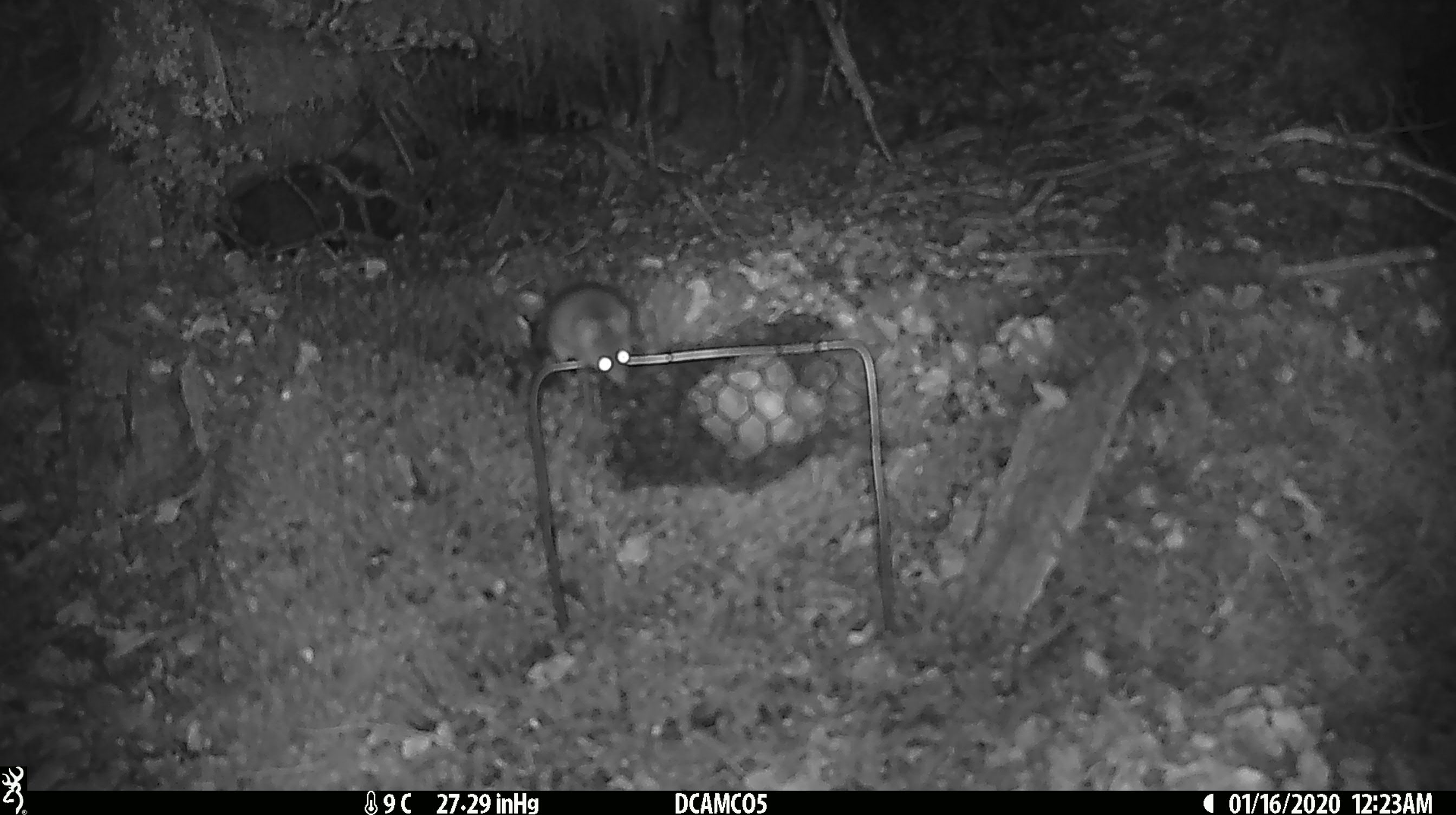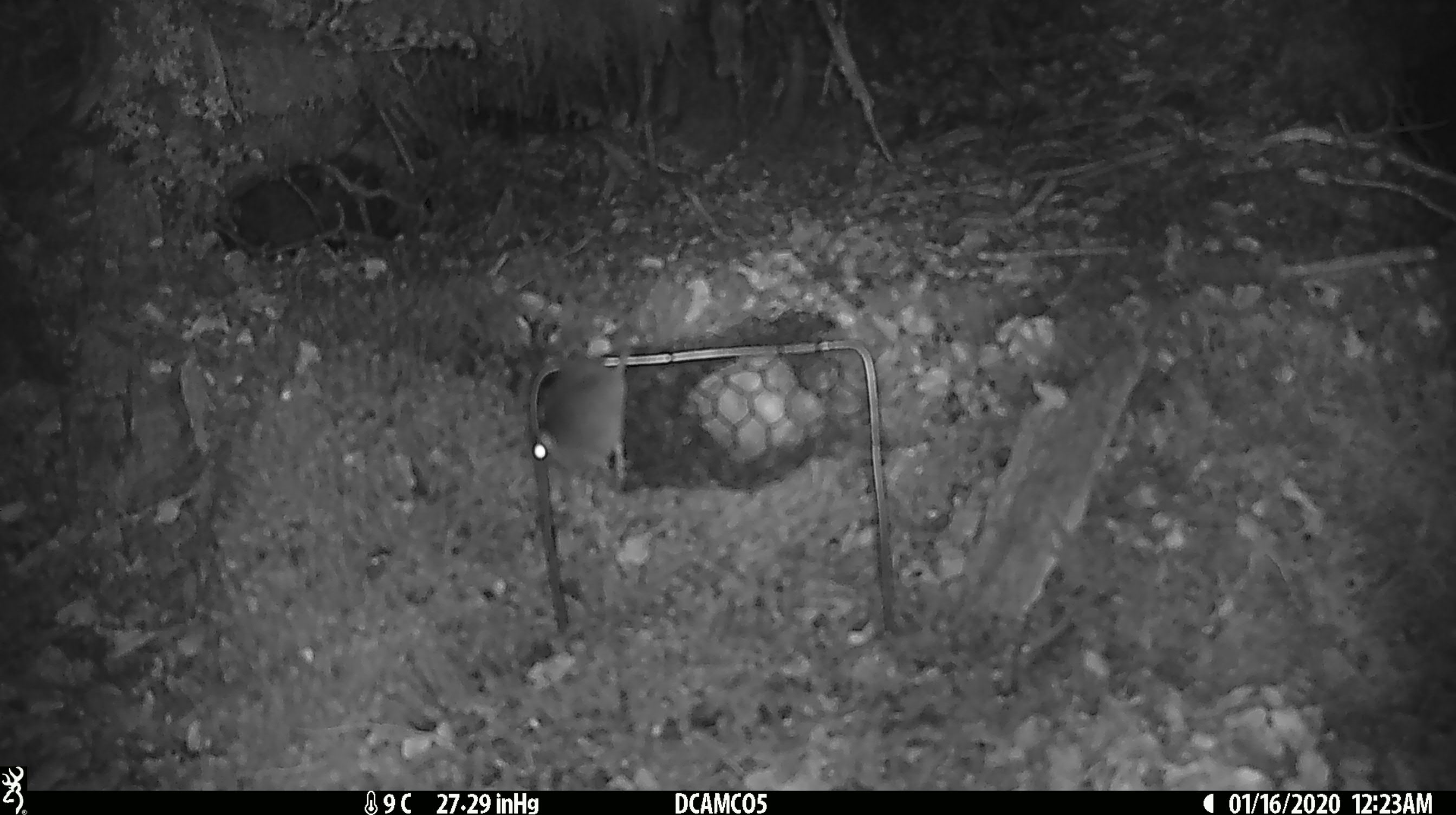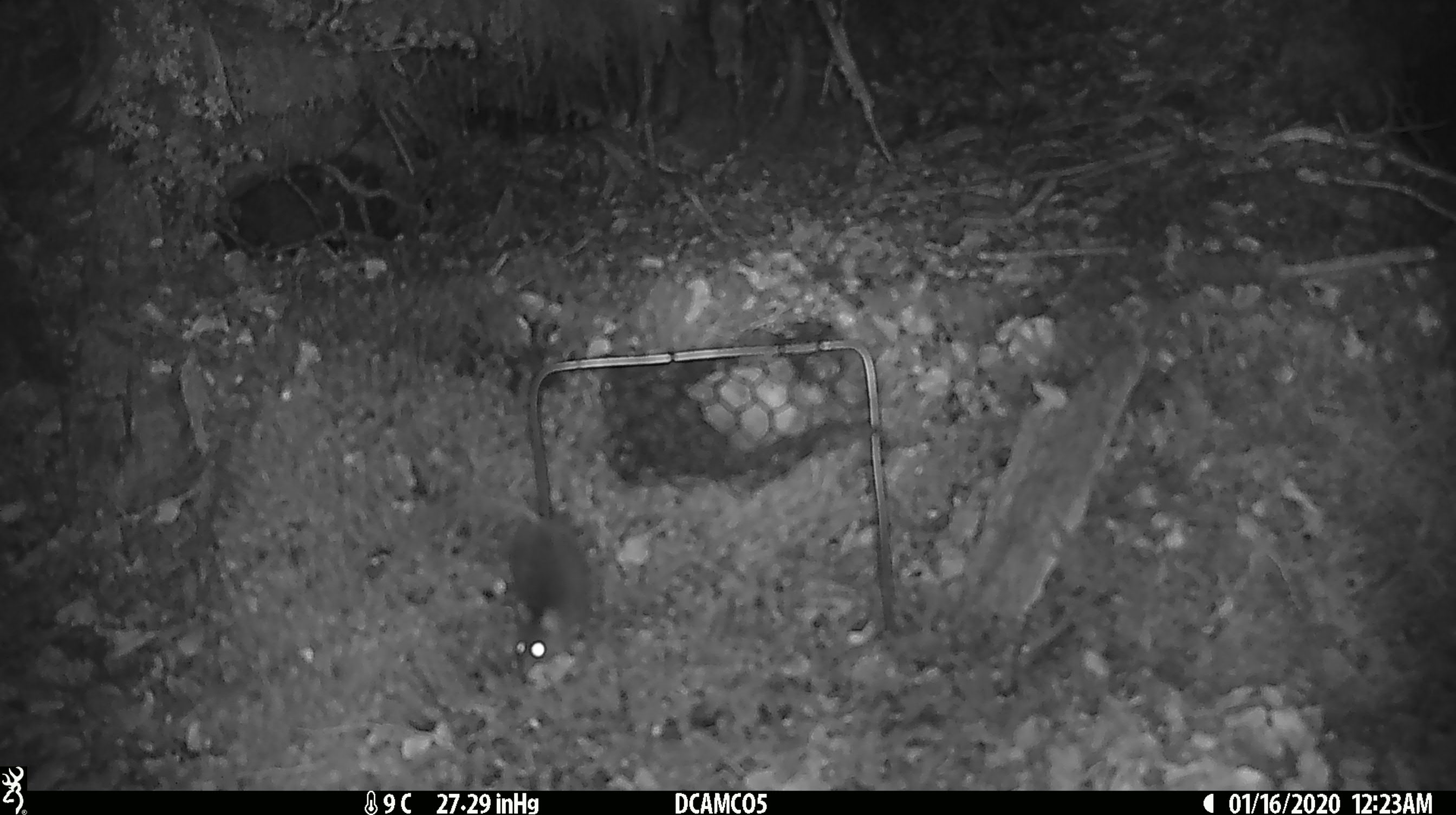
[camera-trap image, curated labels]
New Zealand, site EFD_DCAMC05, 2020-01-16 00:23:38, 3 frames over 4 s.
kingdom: Animalia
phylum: Chordata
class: Mammalia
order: Rodentia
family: Muridae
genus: Mus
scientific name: Mus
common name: mouse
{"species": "mouse (Mus)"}